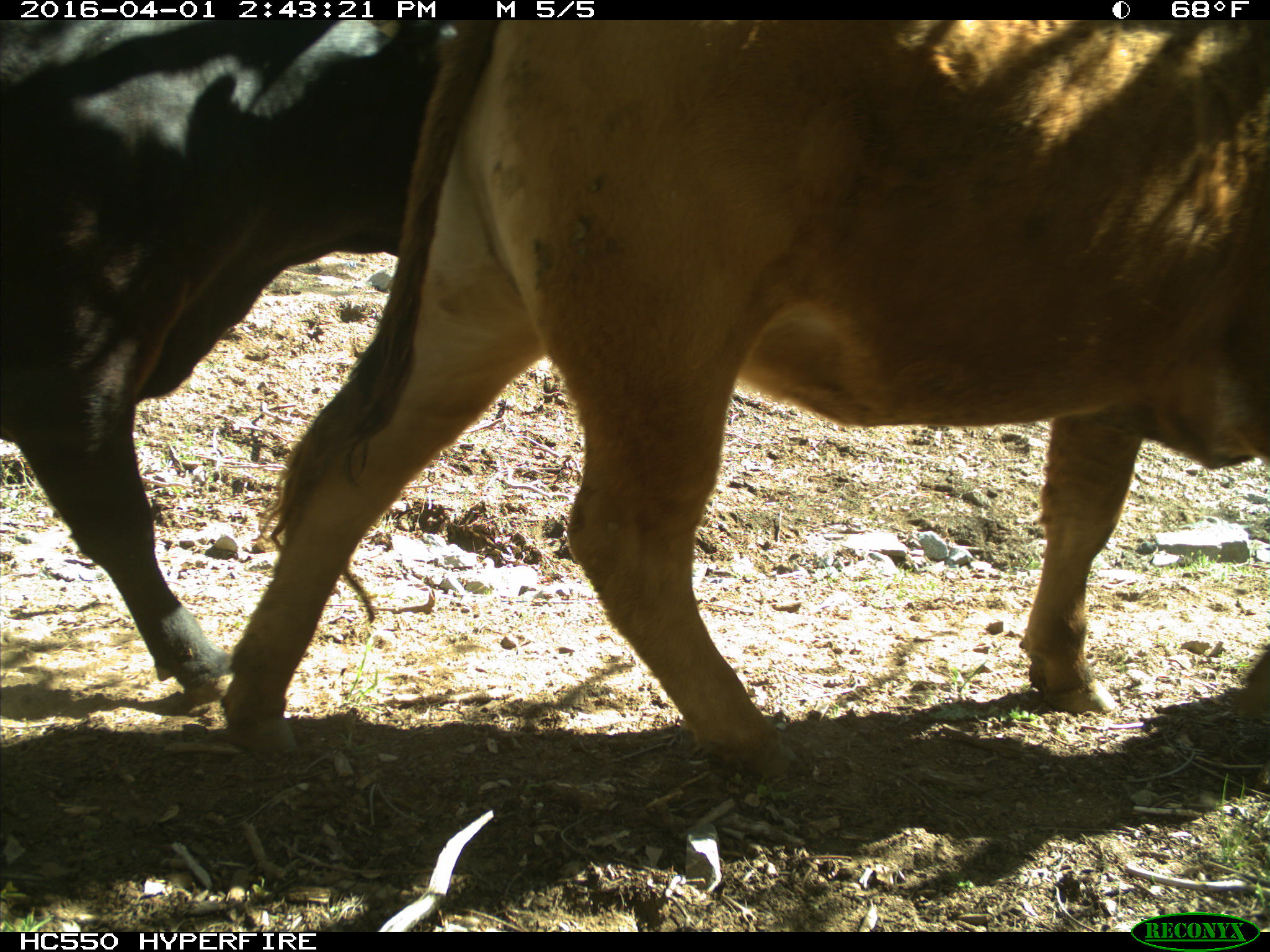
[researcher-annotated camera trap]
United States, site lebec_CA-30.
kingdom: Animalia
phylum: Chordata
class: Mammalia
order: Artiodactyla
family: Bovidae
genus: Bos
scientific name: Bos taurus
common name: domestic cow